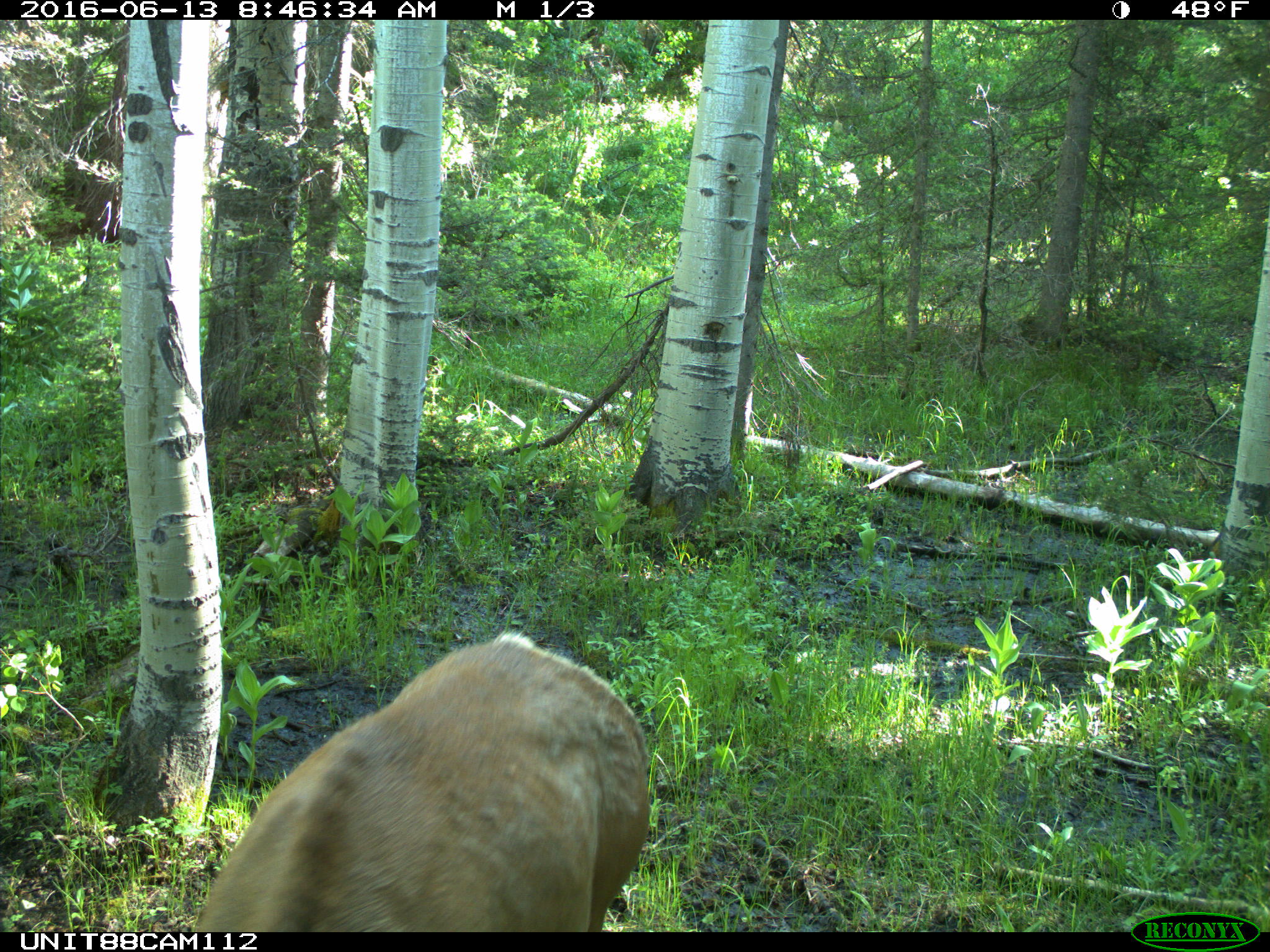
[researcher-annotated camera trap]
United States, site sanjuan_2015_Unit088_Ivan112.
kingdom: Animalia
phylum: Chordata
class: Mammalia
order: Artiodactyla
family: Cervidae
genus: Cervus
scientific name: Cervus elaphus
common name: red deer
Cervus elaphus (red deer).